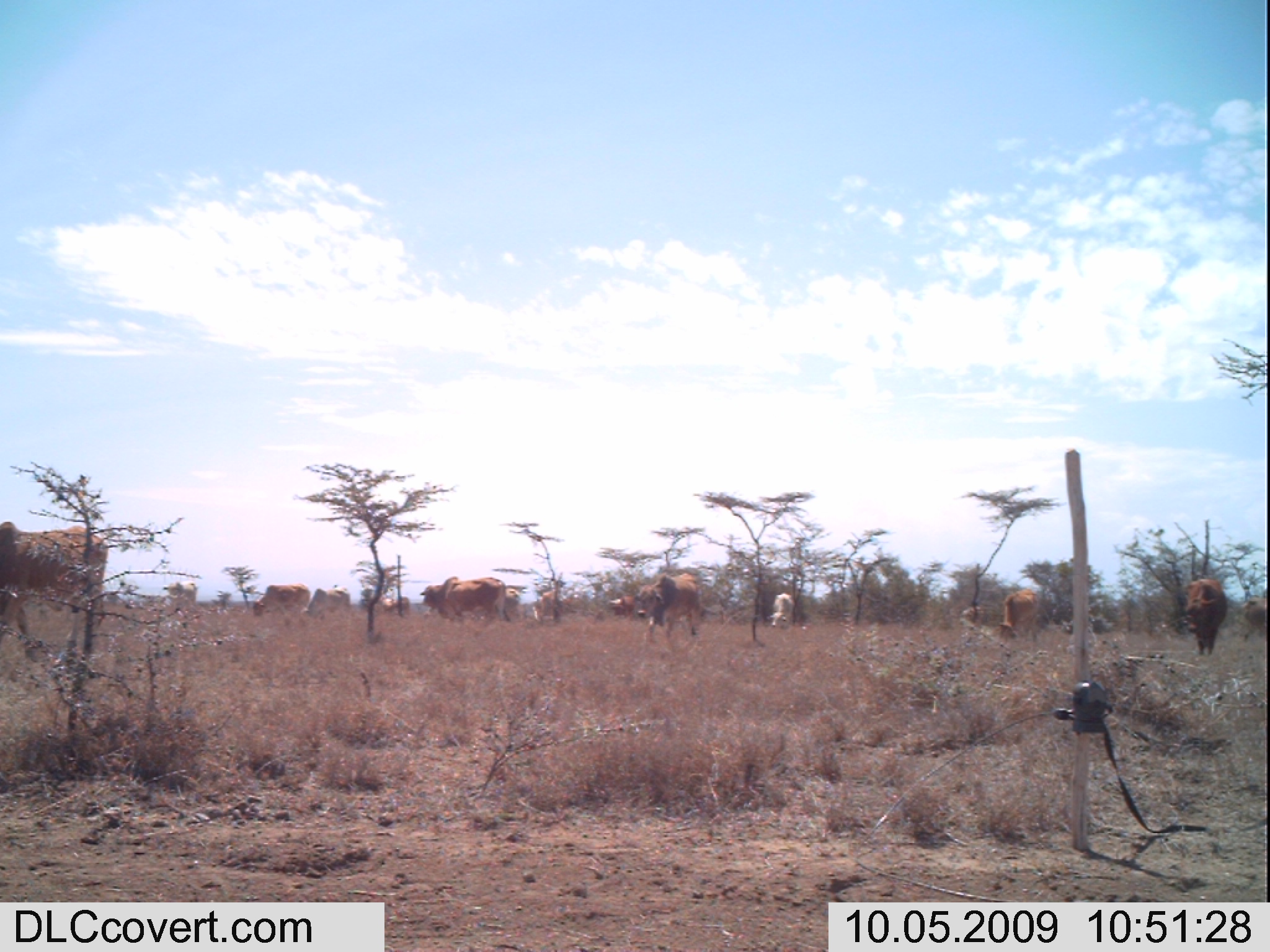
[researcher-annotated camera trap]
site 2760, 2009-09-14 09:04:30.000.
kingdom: Animalia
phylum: Chordata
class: Mammalia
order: Artiodactyla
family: Bovidae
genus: Madoqua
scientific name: Madoqua guentheri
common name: günther's dik-dik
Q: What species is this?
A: Madoqua guentheri (günther's dik-dik).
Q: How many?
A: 1.